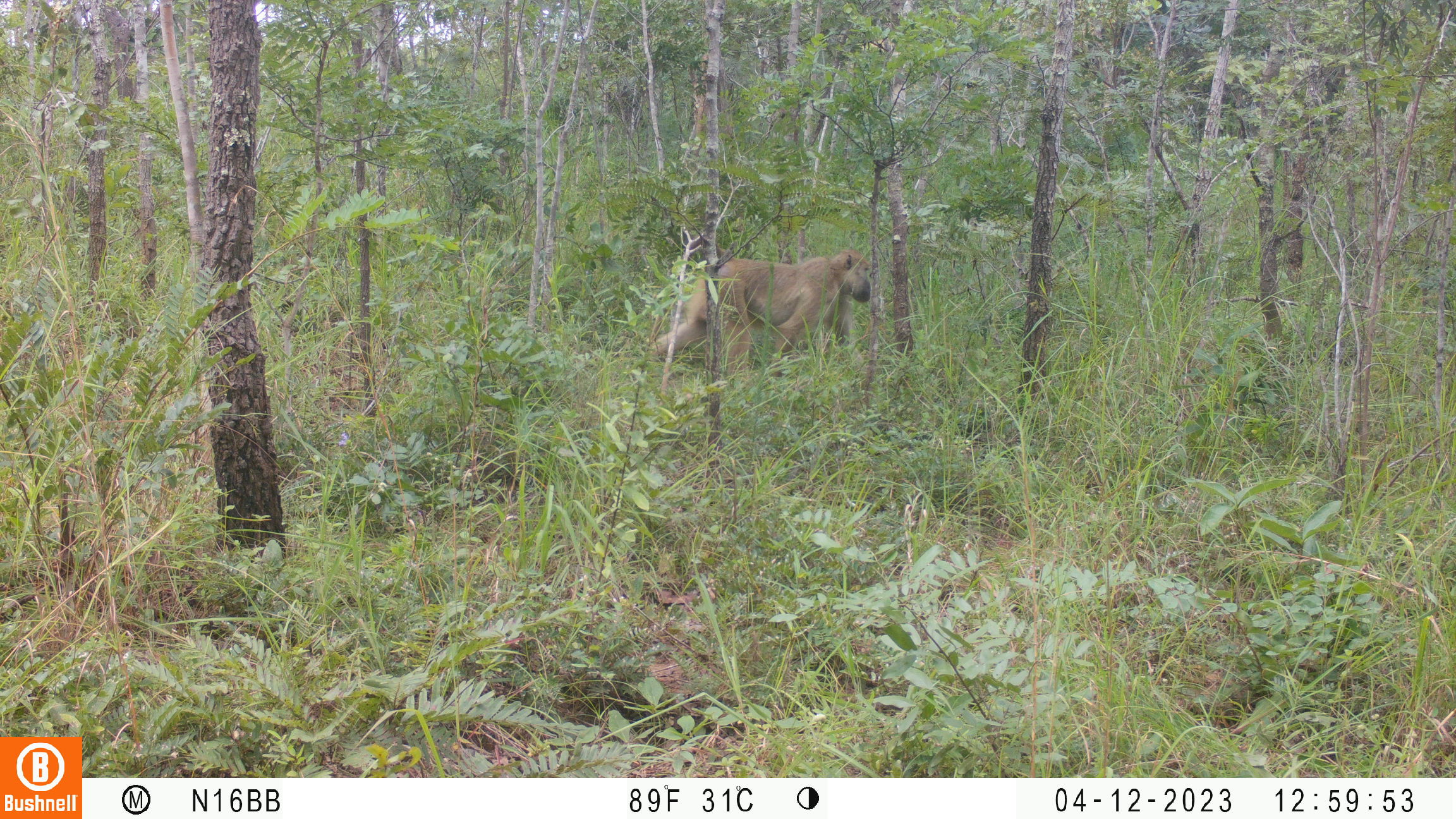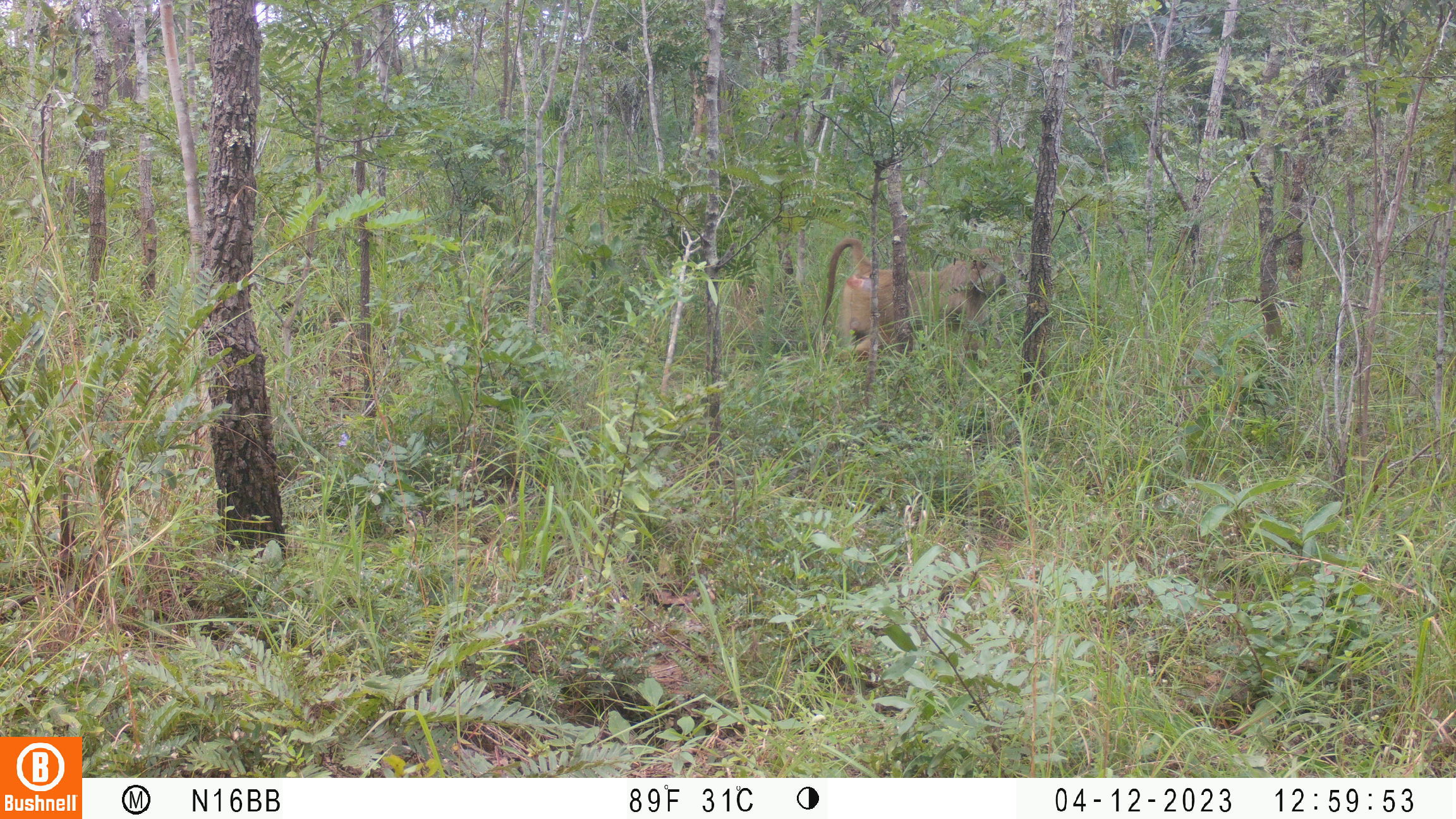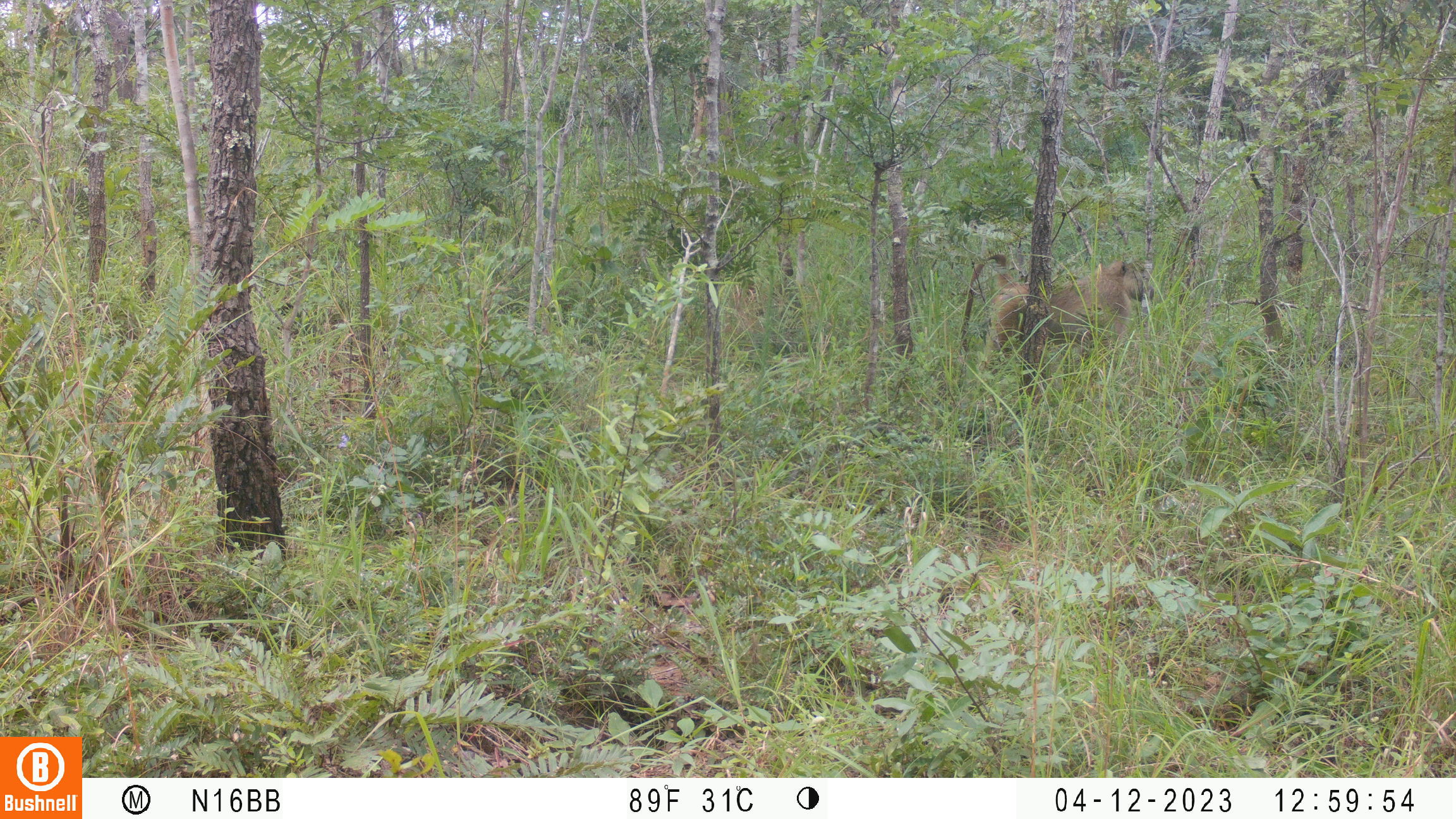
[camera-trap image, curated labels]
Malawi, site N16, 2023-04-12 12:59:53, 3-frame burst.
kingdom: Animalia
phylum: Chordata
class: Mammalia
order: Primates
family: Cercopithecidae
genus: Papio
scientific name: Papio cynocephalus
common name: yellow baboon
Yellow baboon (Papio cynocephalus), count 1.